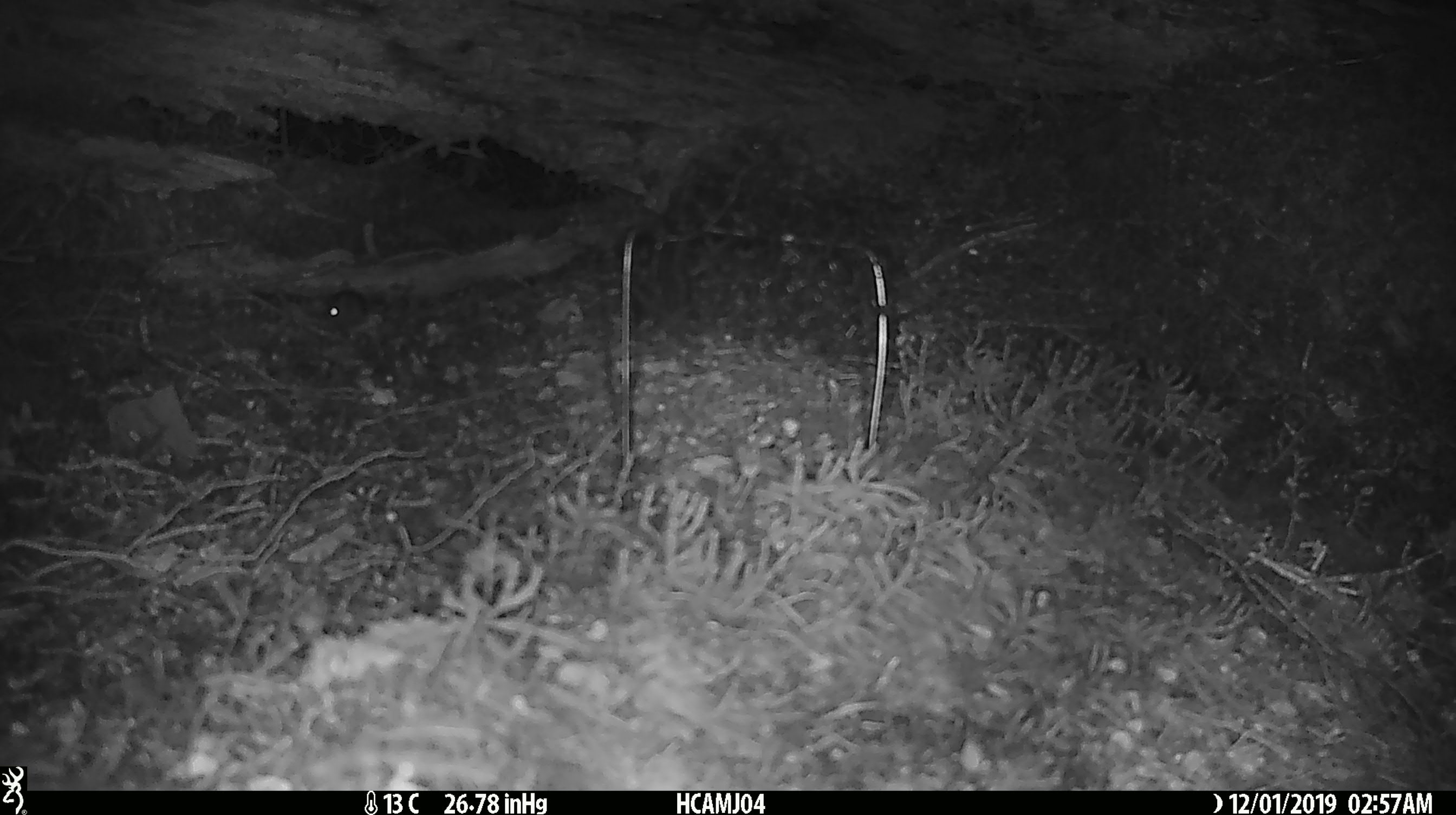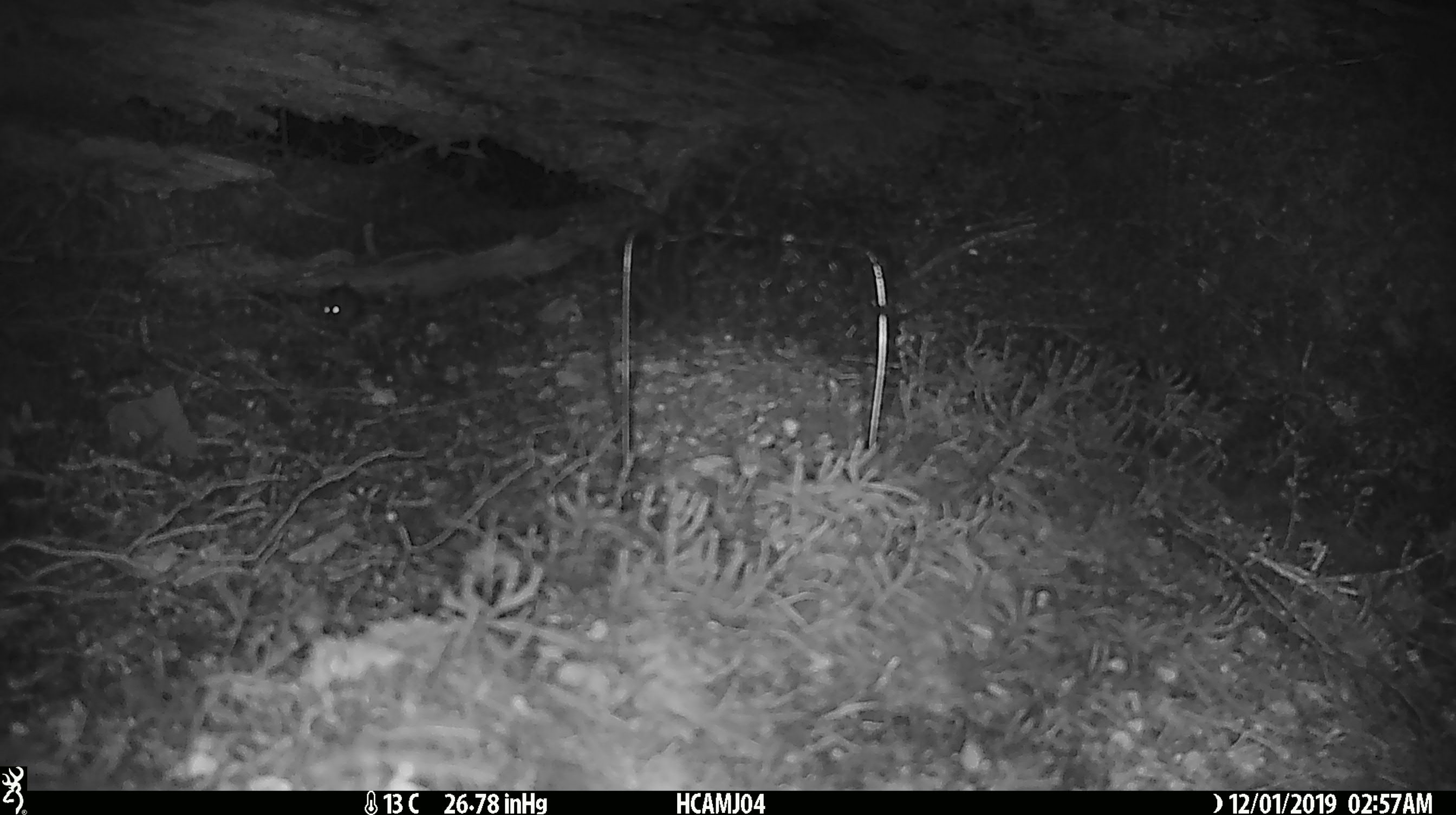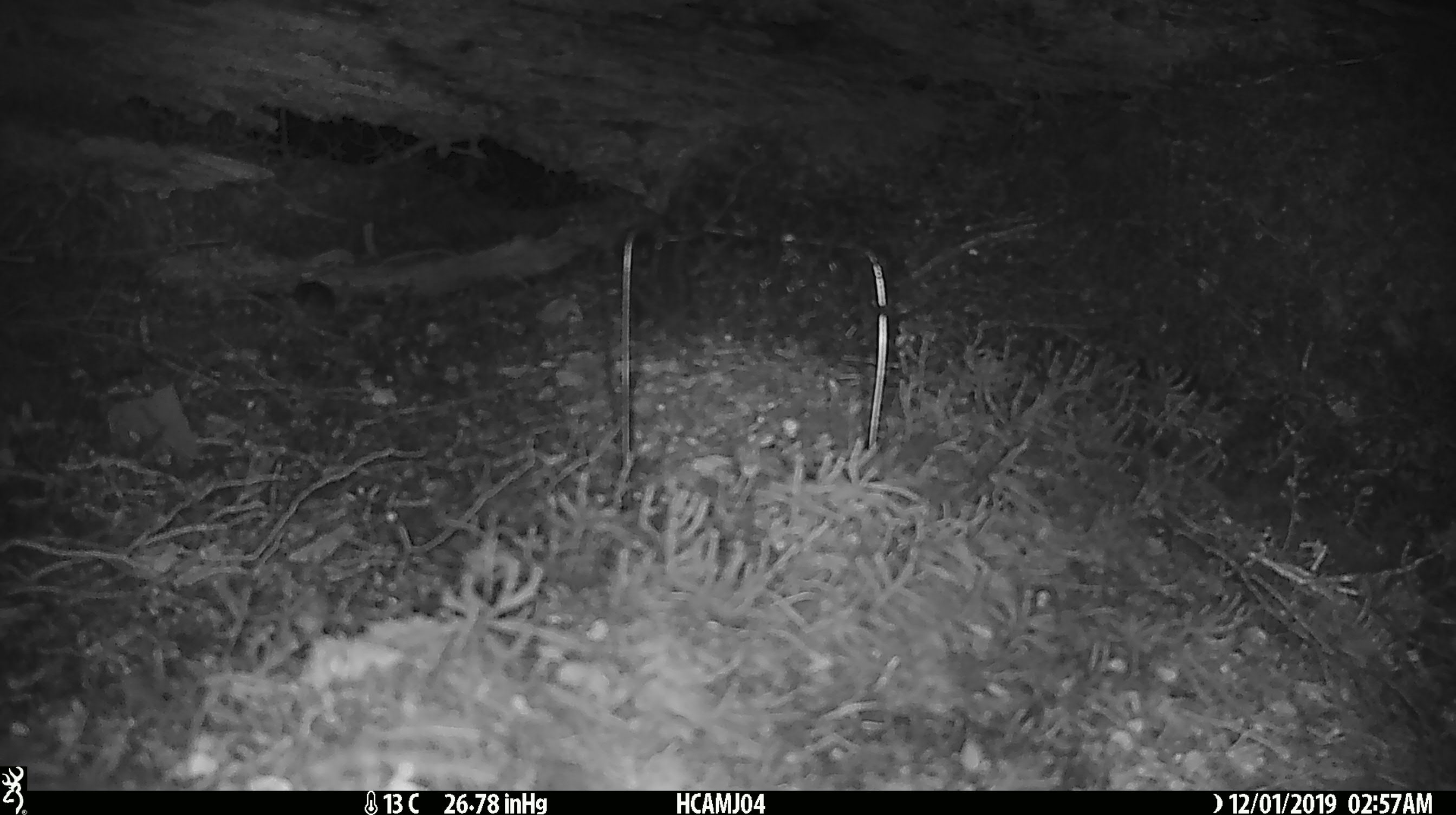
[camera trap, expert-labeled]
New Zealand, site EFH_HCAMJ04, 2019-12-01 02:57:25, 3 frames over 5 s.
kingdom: Animalia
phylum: Chordata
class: Mammalia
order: Rodentia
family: Muridae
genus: Mus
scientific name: Mus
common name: mouse